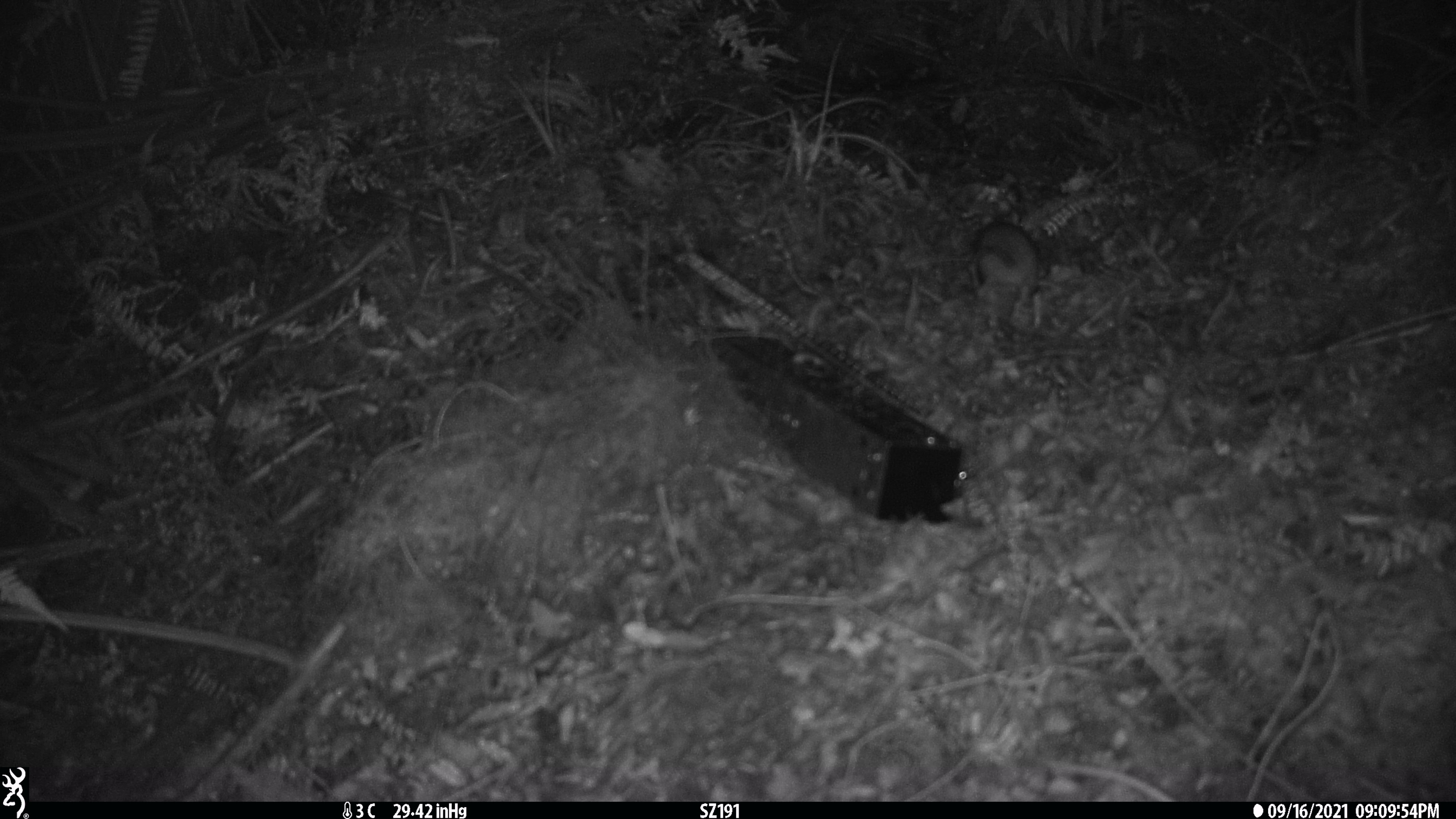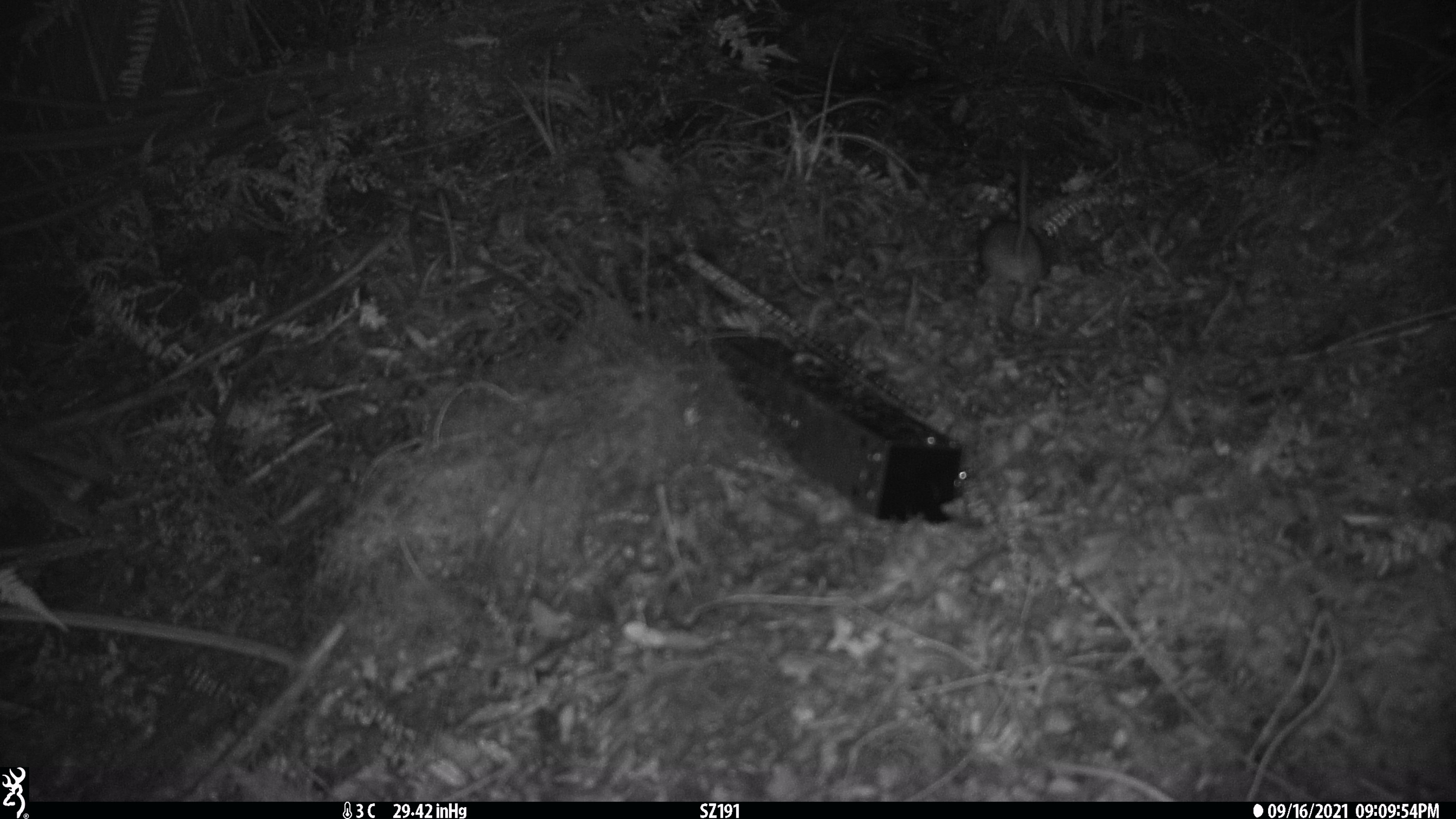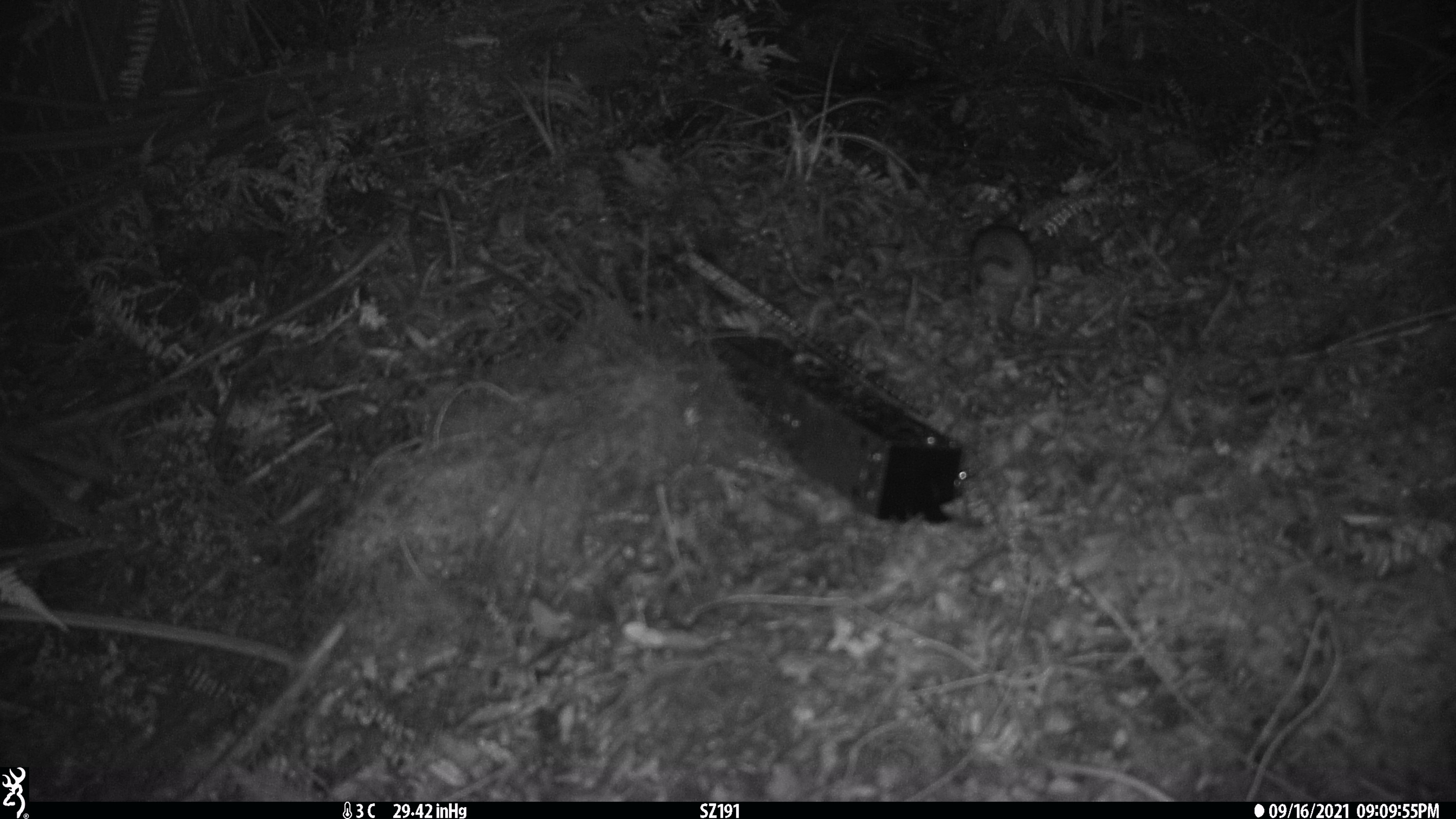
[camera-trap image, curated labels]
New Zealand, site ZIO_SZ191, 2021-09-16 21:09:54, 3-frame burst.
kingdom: Animalia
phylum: Chordata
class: Mammalia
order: Rodentia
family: Muridae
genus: Rattus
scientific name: Rattus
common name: rat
Rat (Rattus).